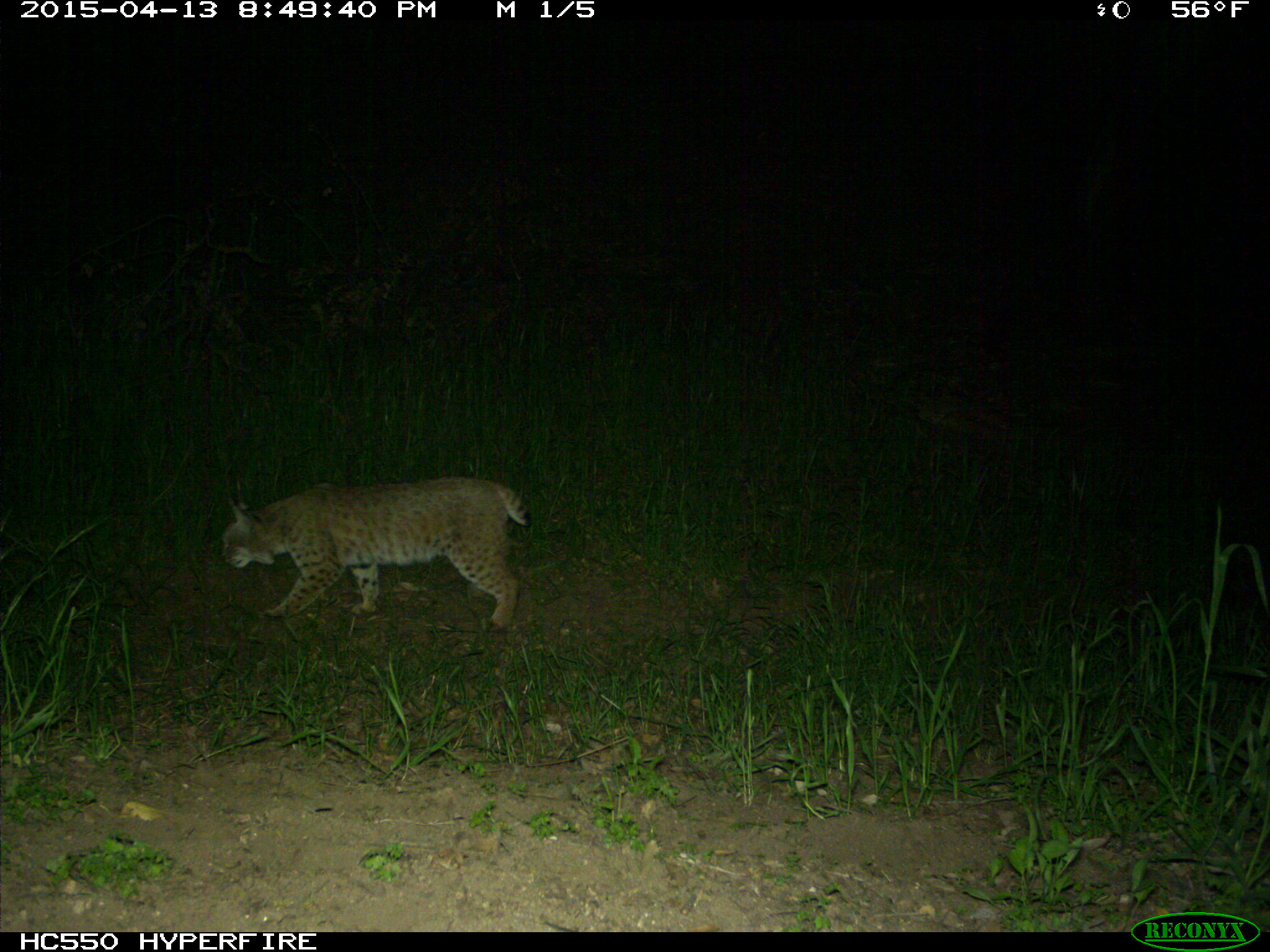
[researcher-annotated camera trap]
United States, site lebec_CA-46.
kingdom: Animalia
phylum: Chordata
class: Mammalia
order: Carnivora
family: Felidae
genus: Lynx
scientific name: Lynx rufus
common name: bobcat